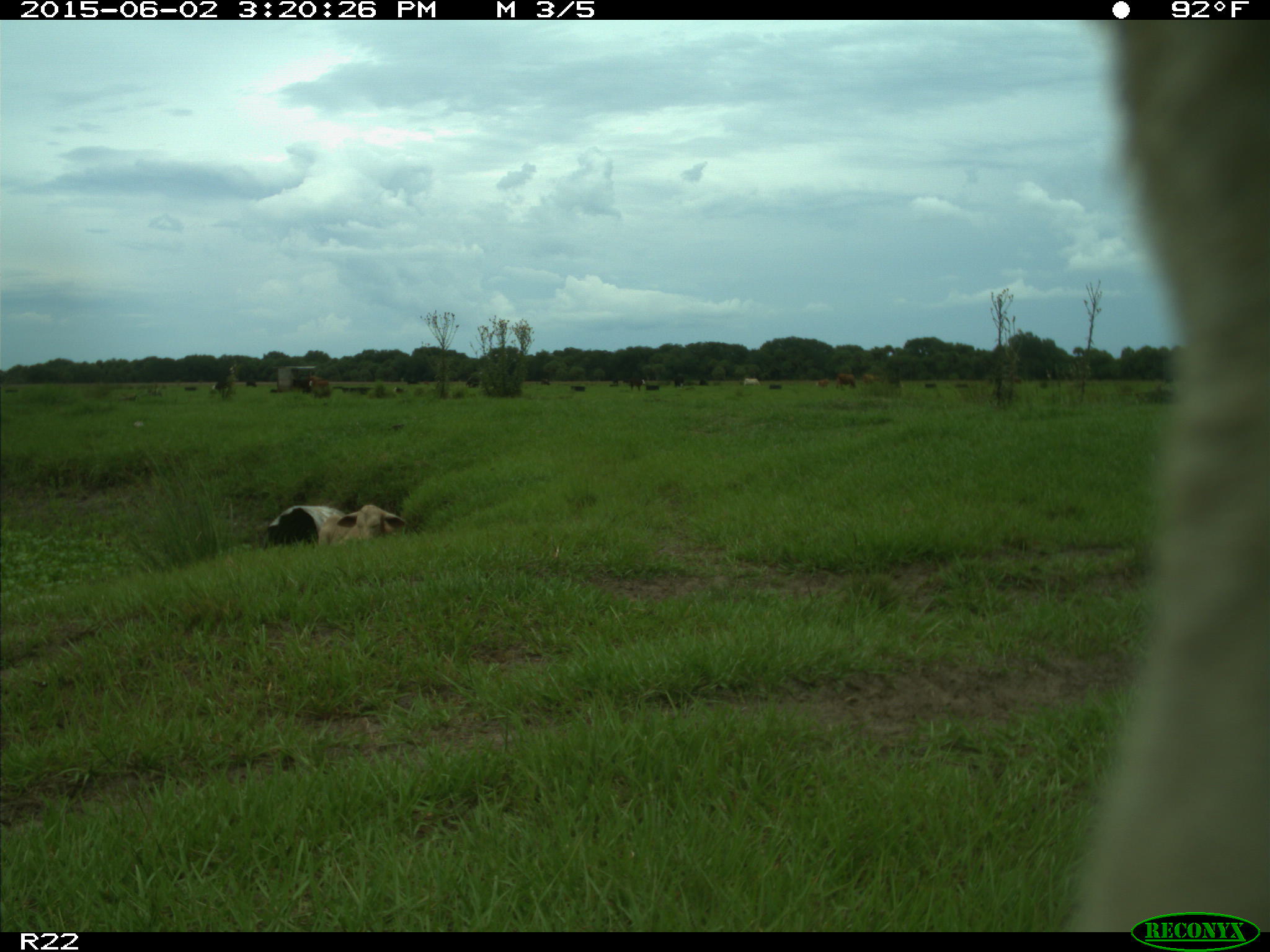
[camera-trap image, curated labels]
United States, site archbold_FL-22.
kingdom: Animalia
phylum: Chordata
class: Mammalia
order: Artiodactyla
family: Bovidae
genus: Bos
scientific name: Bos taurus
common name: domestic cow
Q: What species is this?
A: Bos taurus (domestic cow).